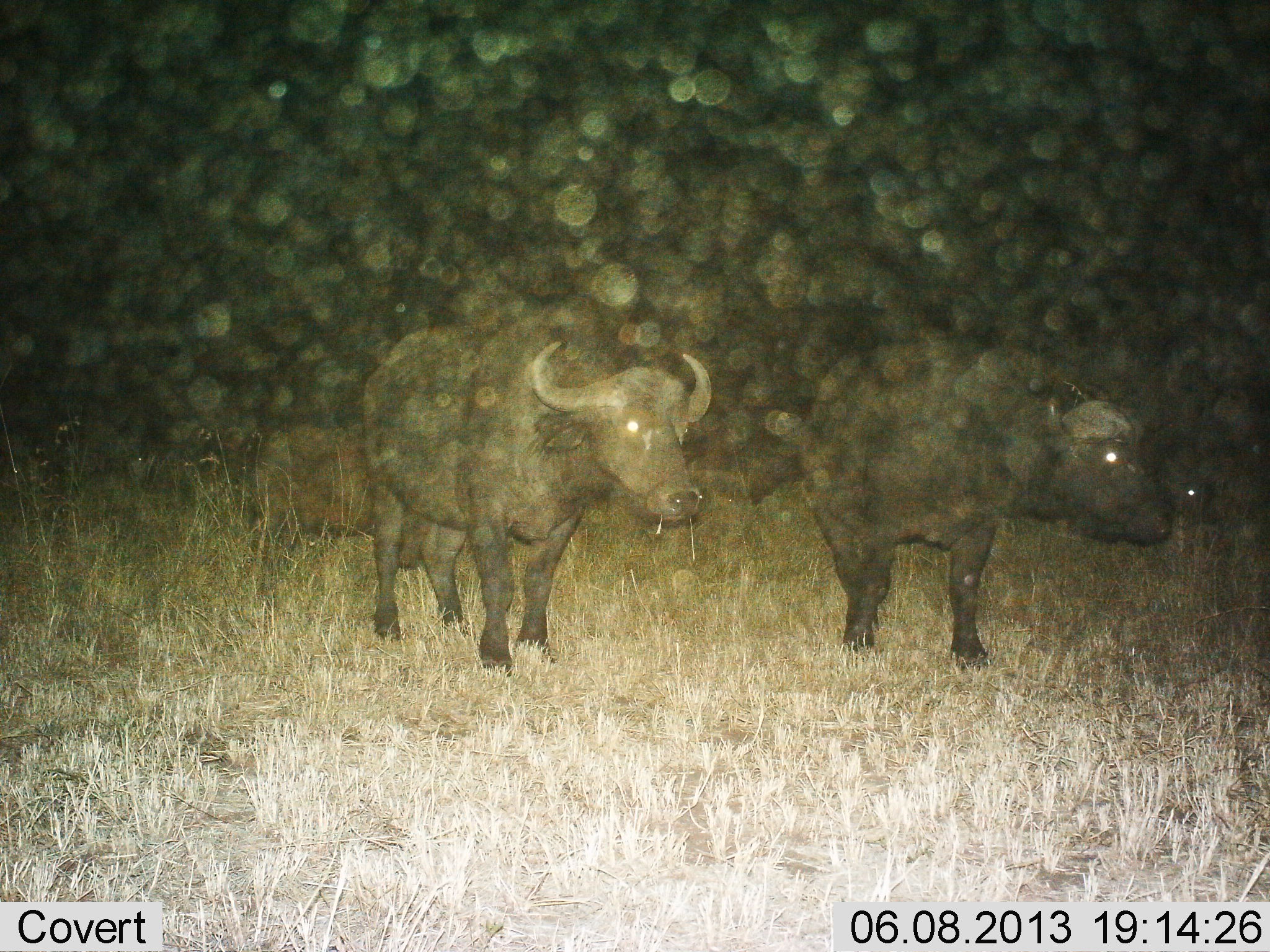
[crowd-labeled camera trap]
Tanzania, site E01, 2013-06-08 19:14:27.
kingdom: Animalia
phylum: Chordata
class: Mammalia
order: Artiodactyla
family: Bovidae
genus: Syncerus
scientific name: Syncerus caffer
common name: cape buffalo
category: buffalo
Buffalo (cape buffalo) (Syncerus caffer), count 4. Behavior (volunteer vote fractions): standing 90%, resting 0%, moving 20%, interacting 0%. Young present (vote fraction): 20%. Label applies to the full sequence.